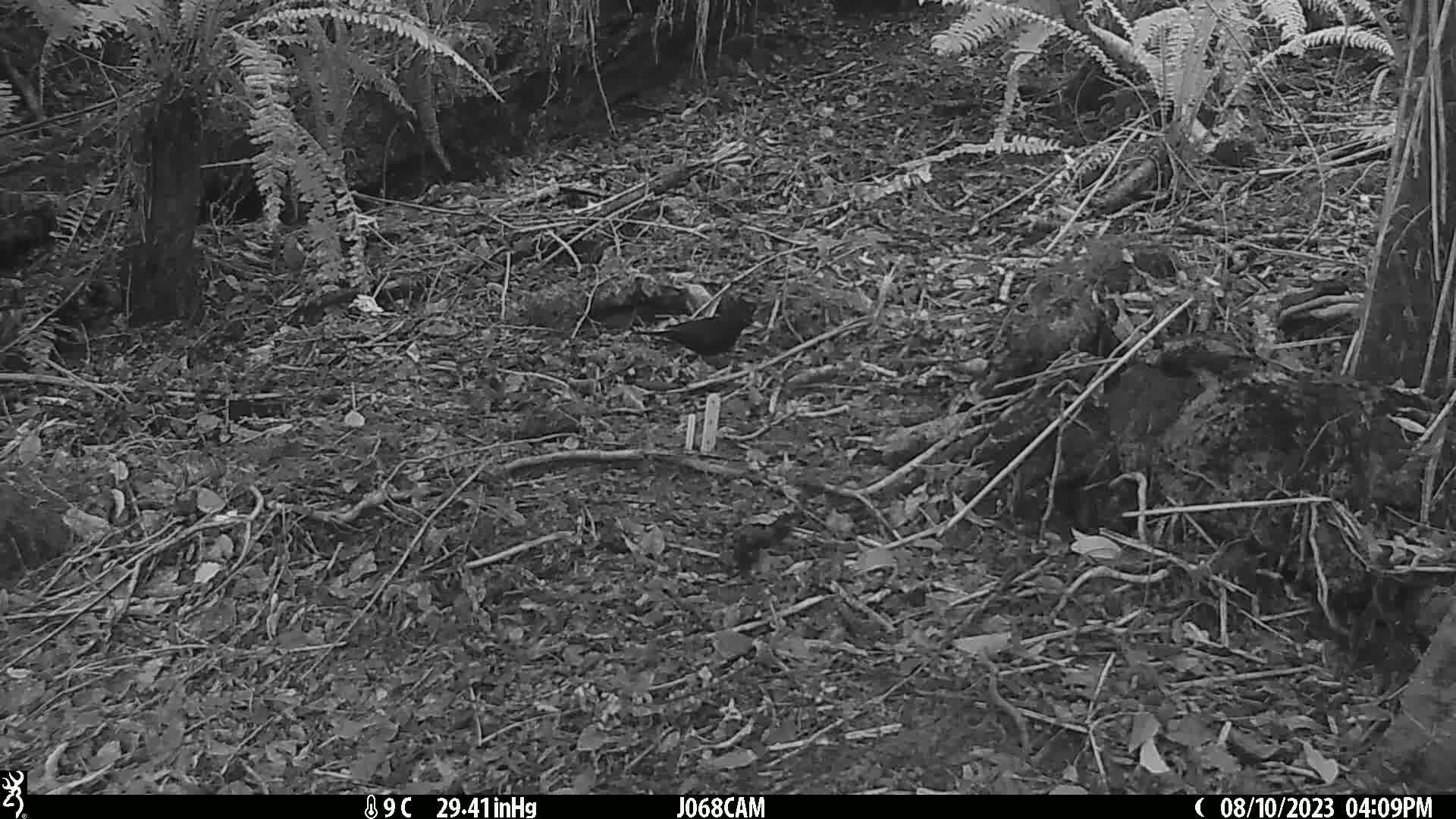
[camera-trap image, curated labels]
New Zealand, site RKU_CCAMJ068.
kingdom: Animalia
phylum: Chordata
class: Aves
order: Passeriformes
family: Turdidae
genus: Turdus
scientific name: Turdus merula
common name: eurasian blackbird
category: blackbird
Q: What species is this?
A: Blackbird (eurasian blackbird) (Turdus merula).